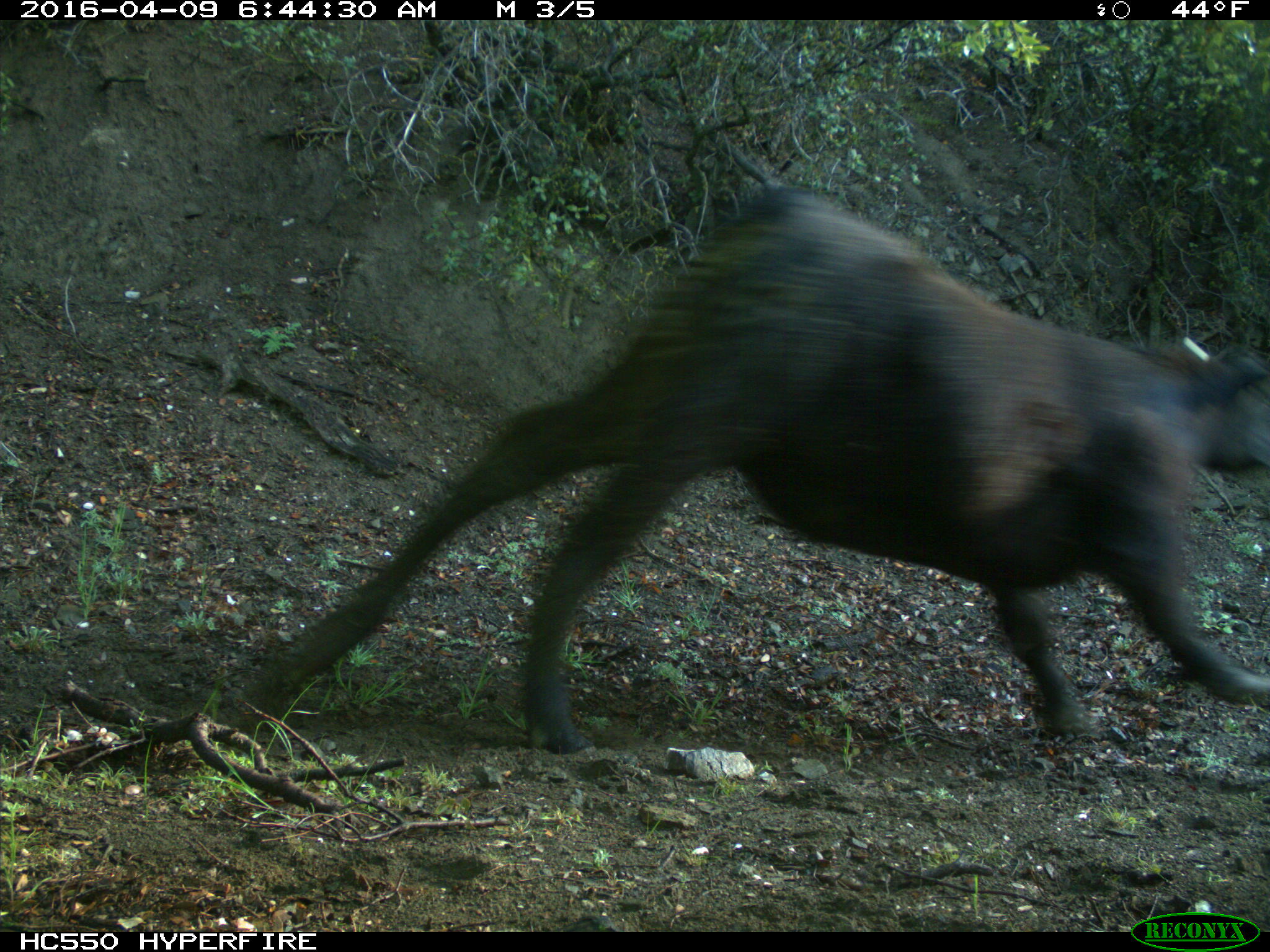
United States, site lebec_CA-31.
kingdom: Animalia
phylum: Chordata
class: Mammalia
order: Artiodactyla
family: Bovidae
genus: Bos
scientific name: Bos taurus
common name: domestic cow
Bos taurus (domestic cow).